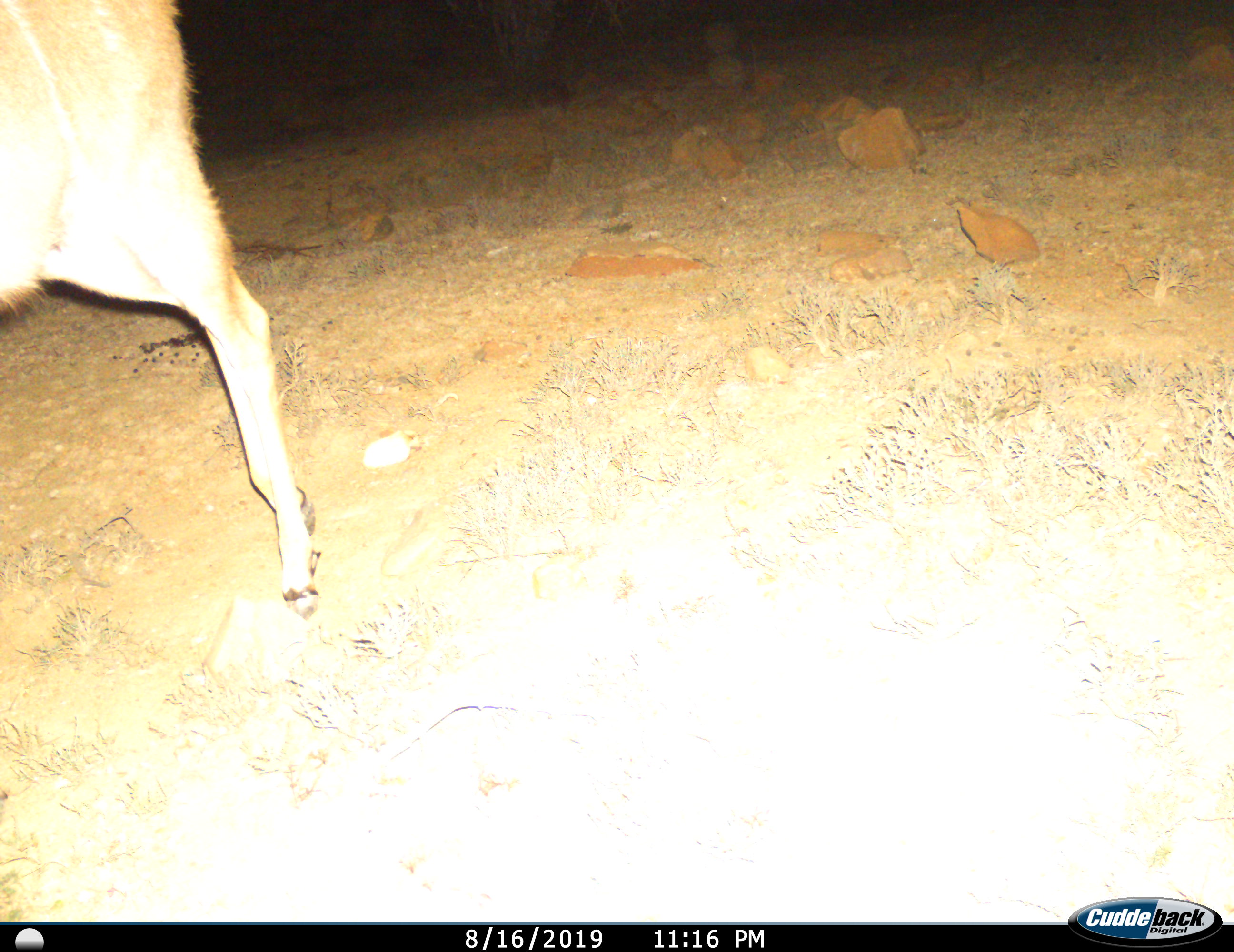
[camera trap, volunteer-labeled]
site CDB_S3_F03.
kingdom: Animalia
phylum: Chordata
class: Mammalia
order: Artiodactyla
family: Bovidae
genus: Tragelaphus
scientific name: Tragelaphus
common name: kudu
Kudu (Tragelaphus), count 1. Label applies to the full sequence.